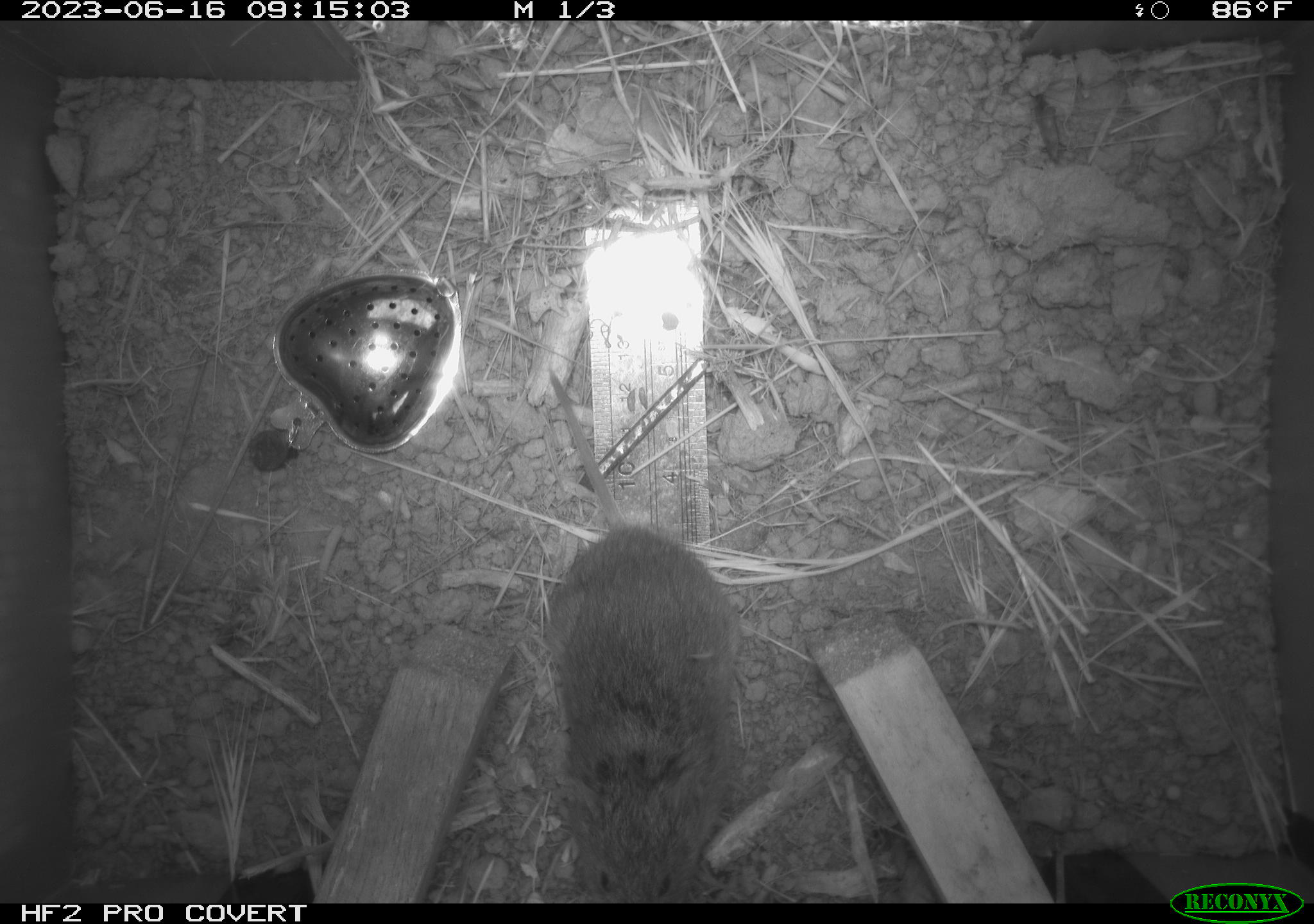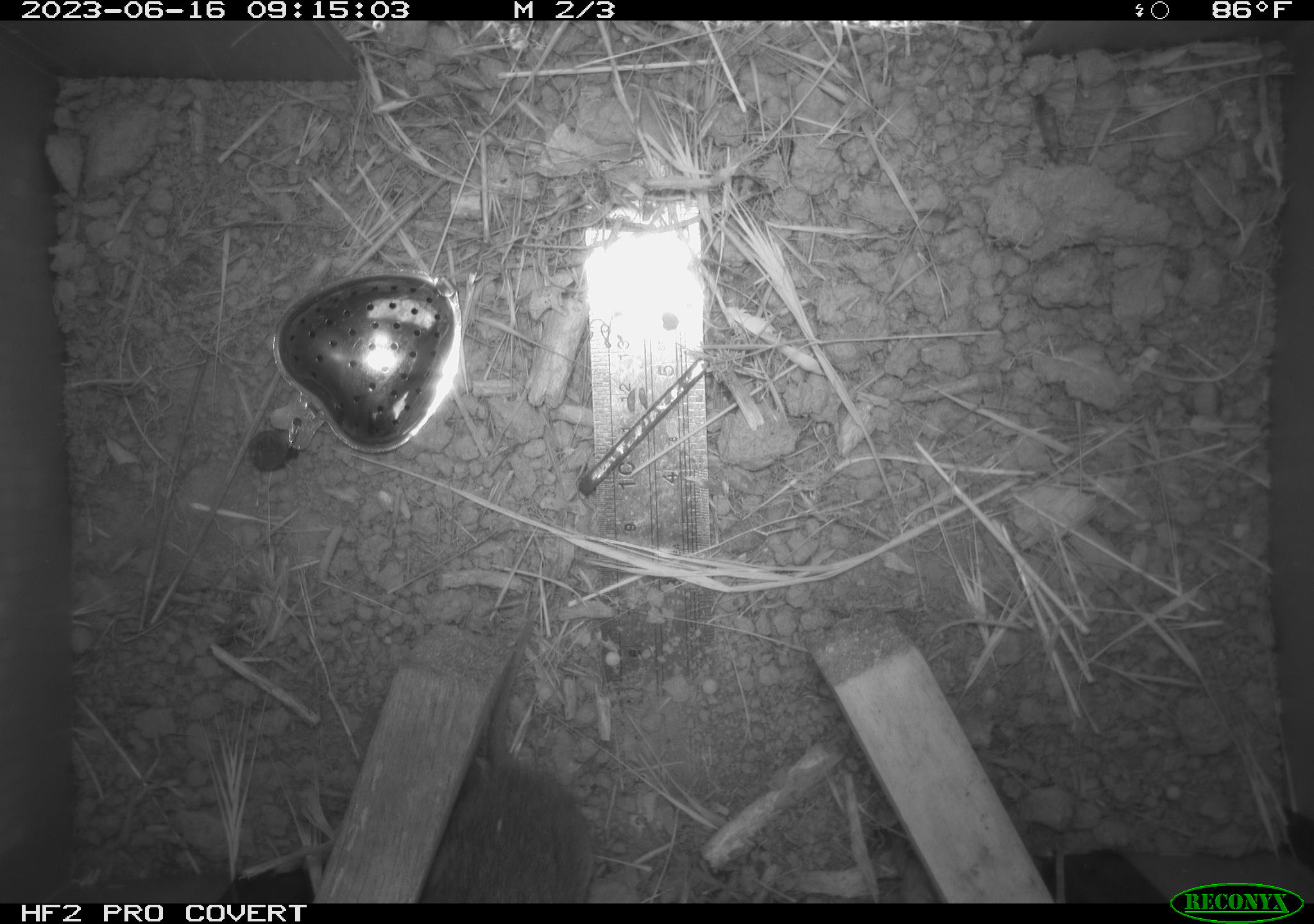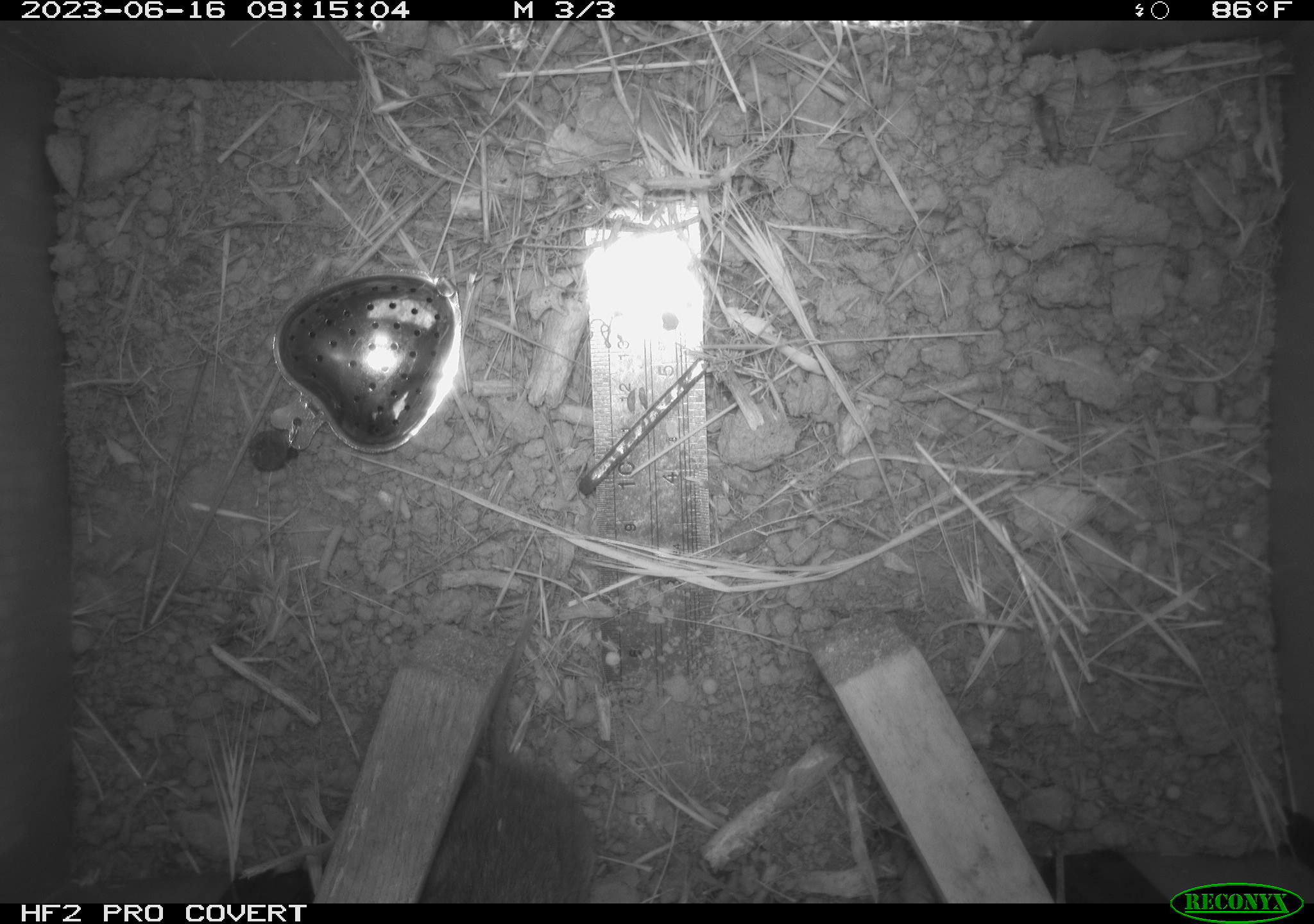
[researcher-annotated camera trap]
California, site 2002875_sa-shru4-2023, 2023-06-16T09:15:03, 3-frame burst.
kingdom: Animalia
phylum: Chordata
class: Mammalia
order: Rodentia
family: Cricetidae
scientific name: Arvicolinae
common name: voles, lemmings, and muskrats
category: arvicolinae subfamily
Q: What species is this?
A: Arvicolinae subfamily (voles, lemmings, and muskrats) (Arvicolinae).